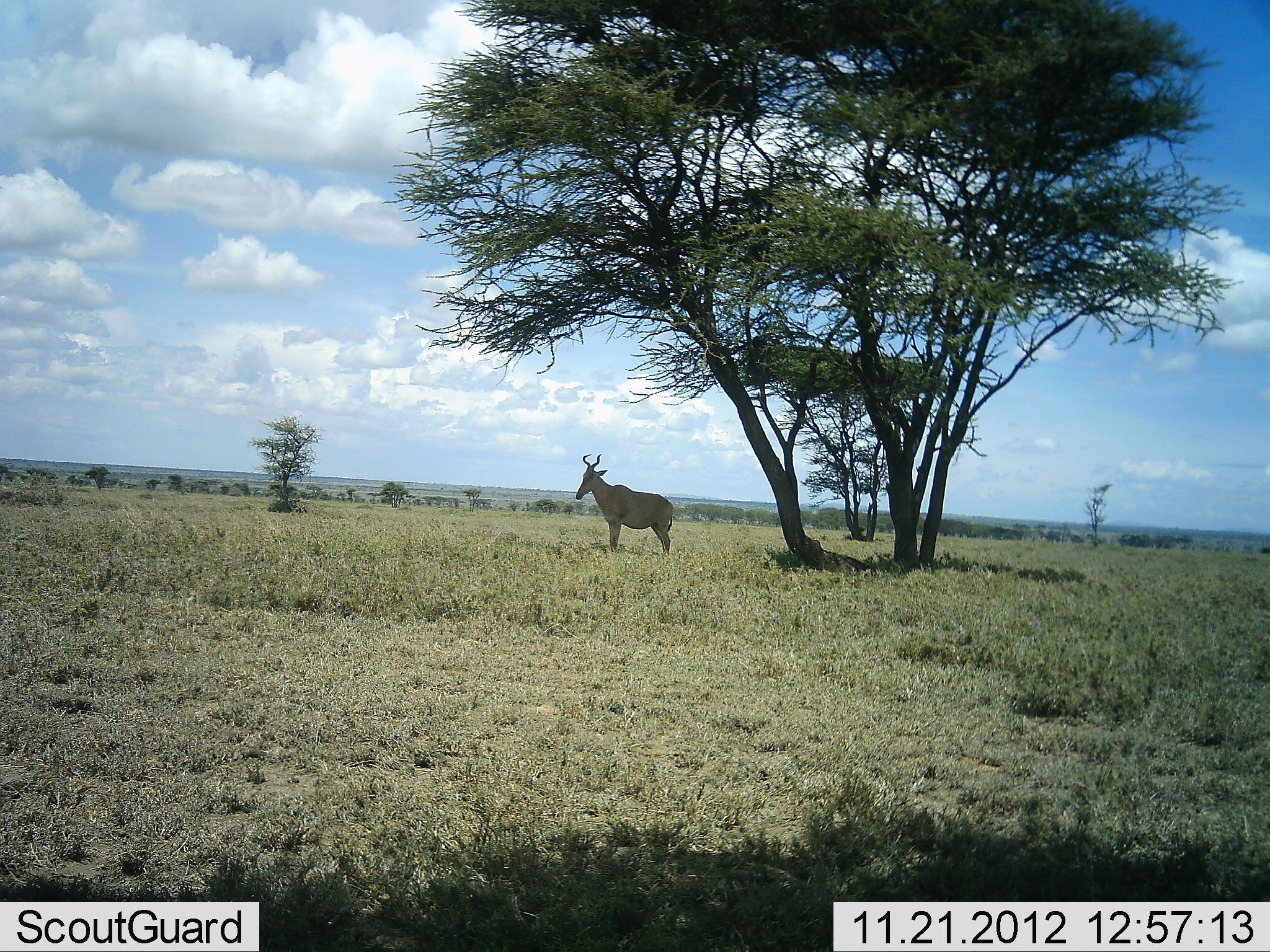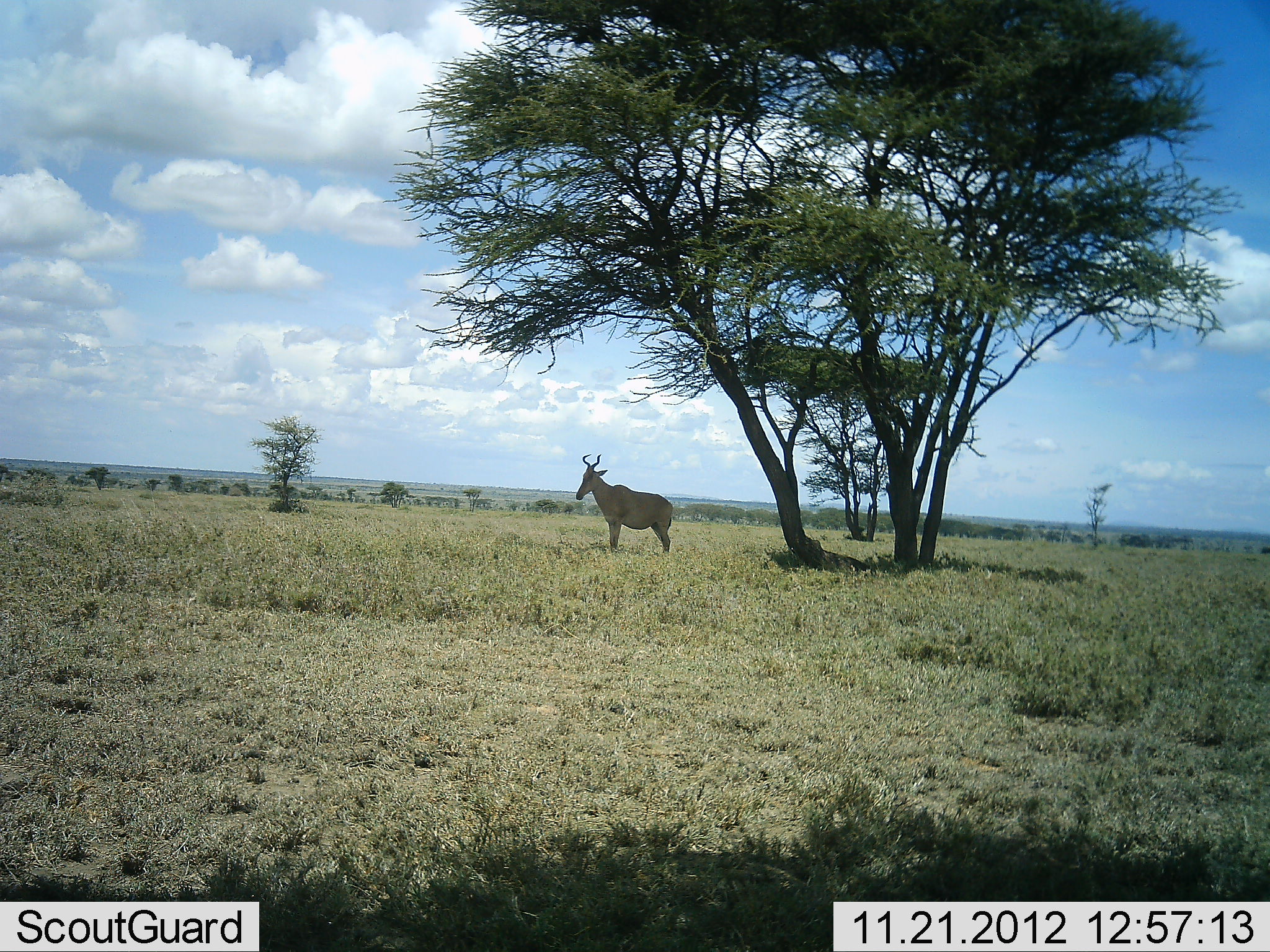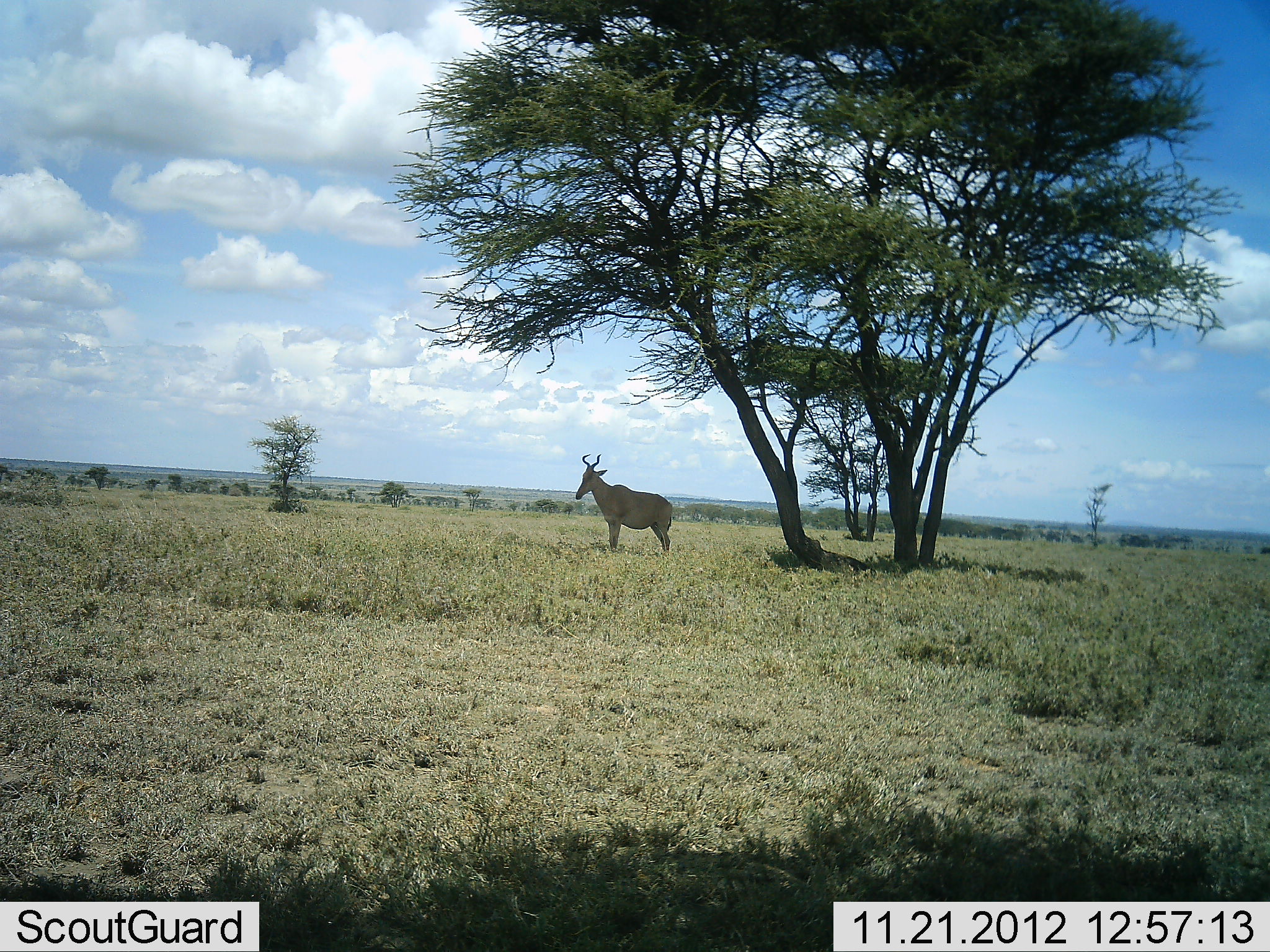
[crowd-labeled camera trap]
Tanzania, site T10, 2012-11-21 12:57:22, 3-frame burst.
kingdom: Animalia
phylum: Chordata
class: Mammalia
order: Artiodactyla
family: Bovidae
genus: Alcelaphus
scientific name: Alcelaphus buselaphus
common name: hartebeest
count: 1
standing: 100%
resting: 0%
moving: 0%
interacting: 0%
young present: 0%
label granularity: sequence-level